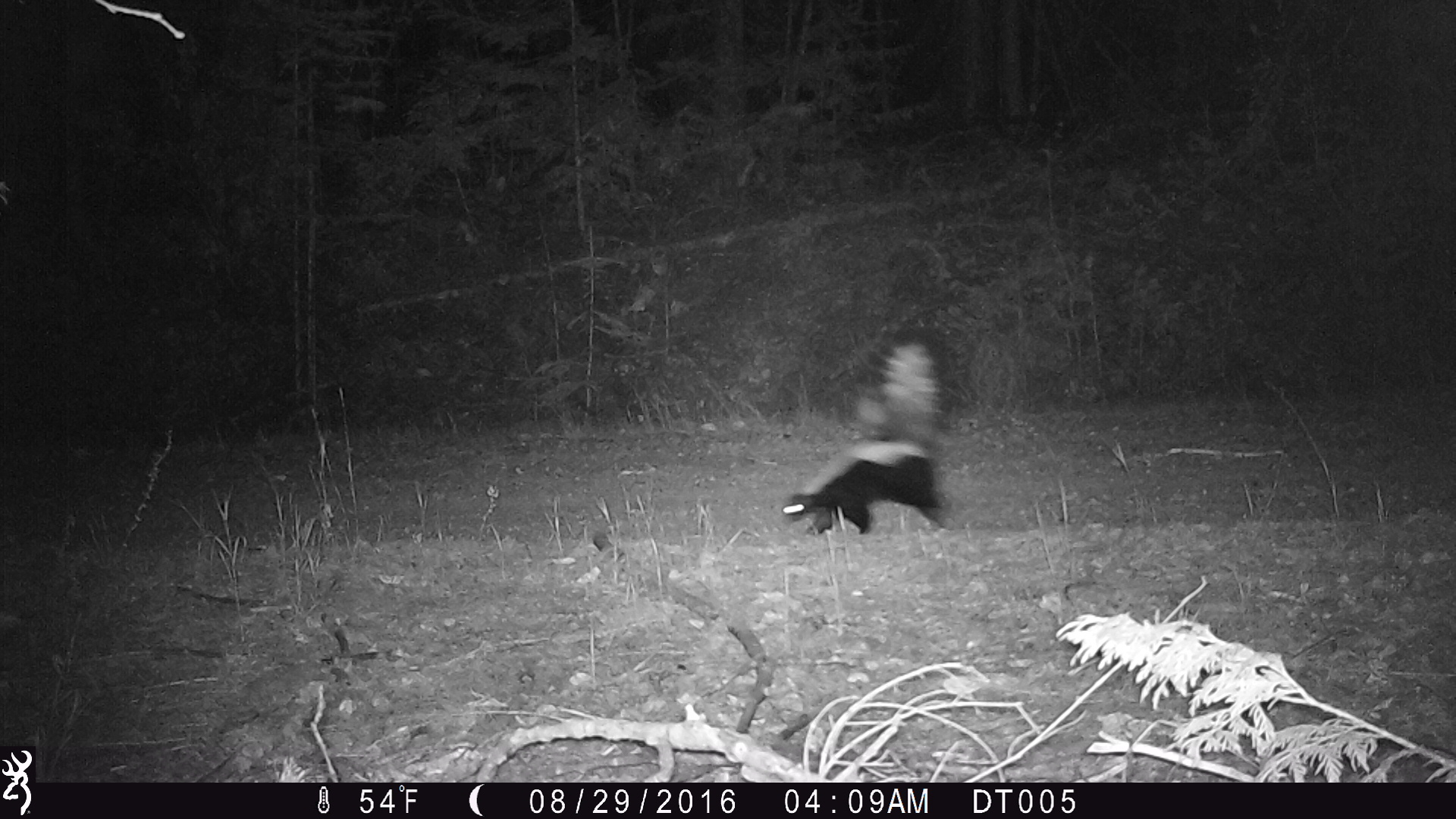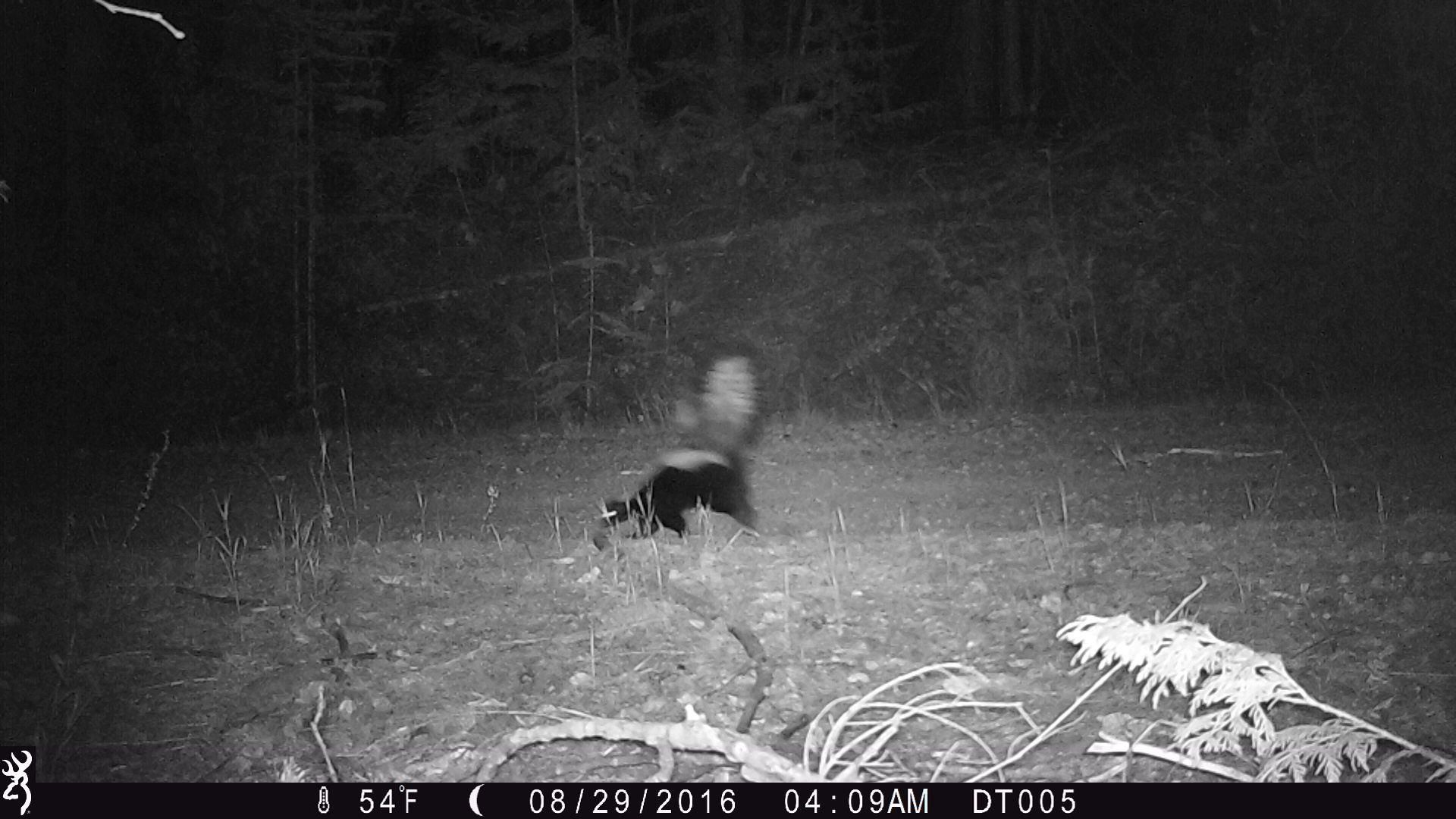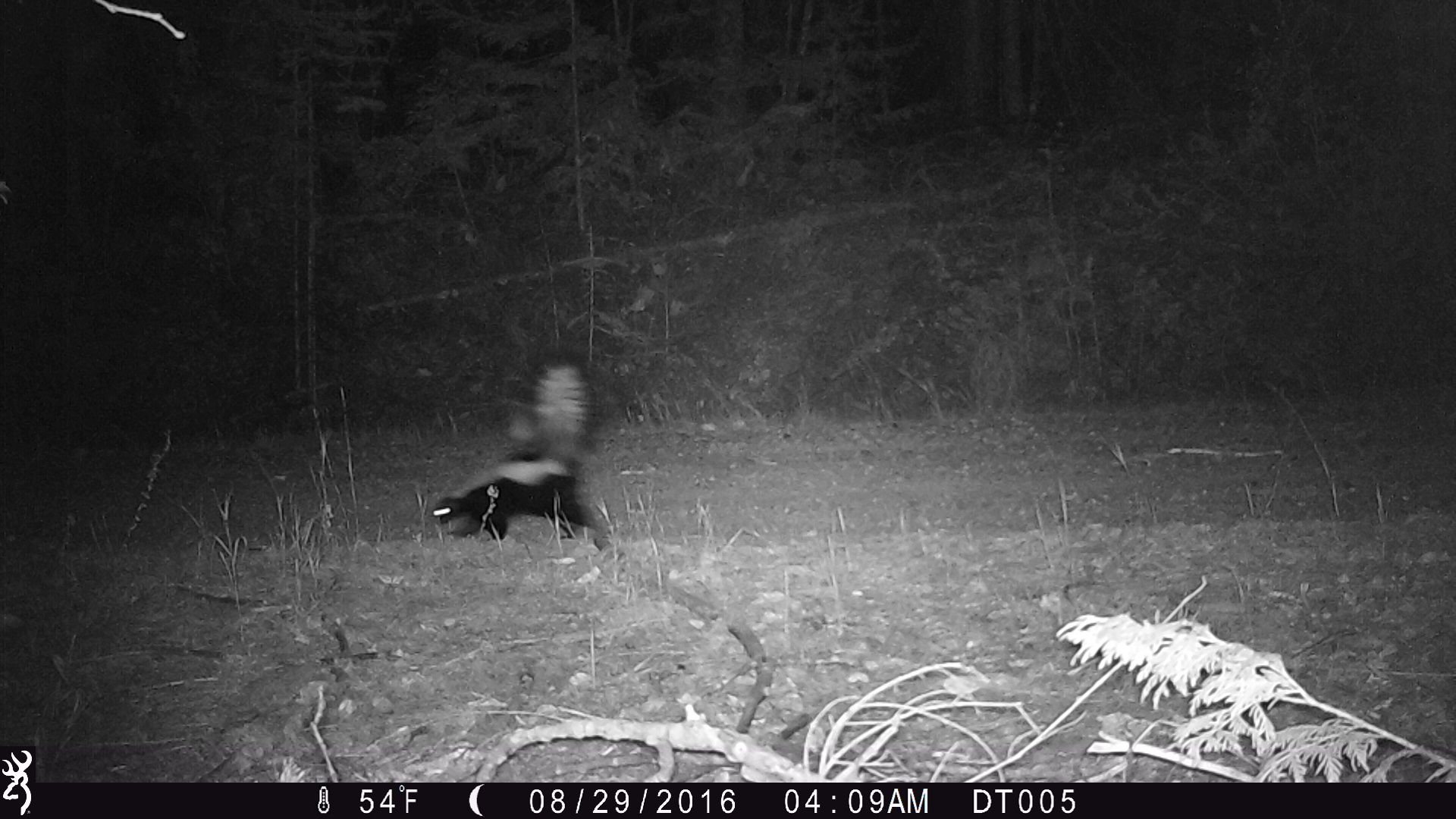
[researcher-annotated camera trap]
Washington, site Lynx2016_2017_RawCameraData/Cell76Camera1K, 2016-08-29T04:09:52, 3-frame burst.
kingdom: Animalia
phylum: Chordata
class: Mammalia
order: Carnivora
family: Mephitidae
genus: Mephitis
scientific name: Mephitis mephitis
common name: striped skunk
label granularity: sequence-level